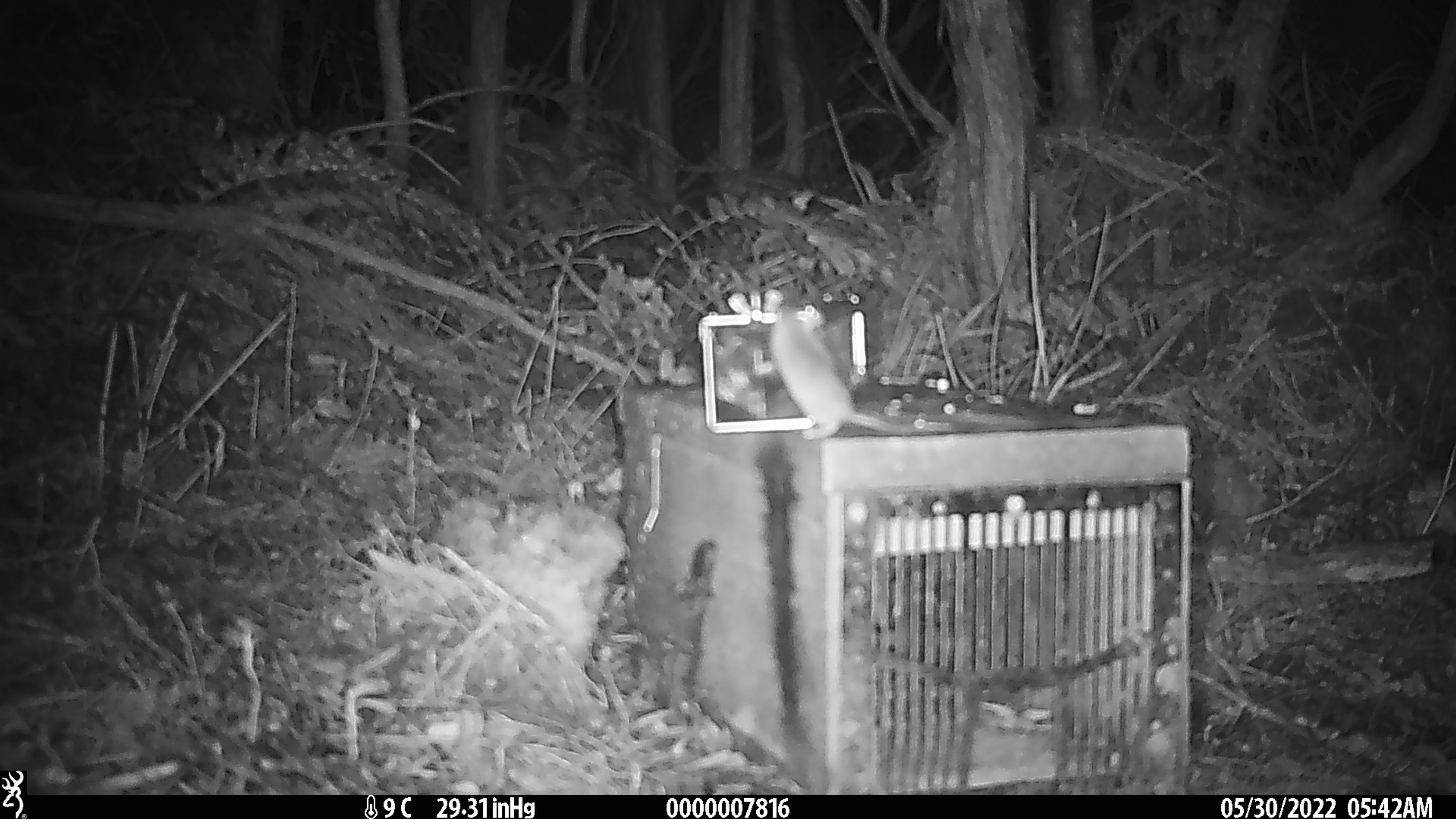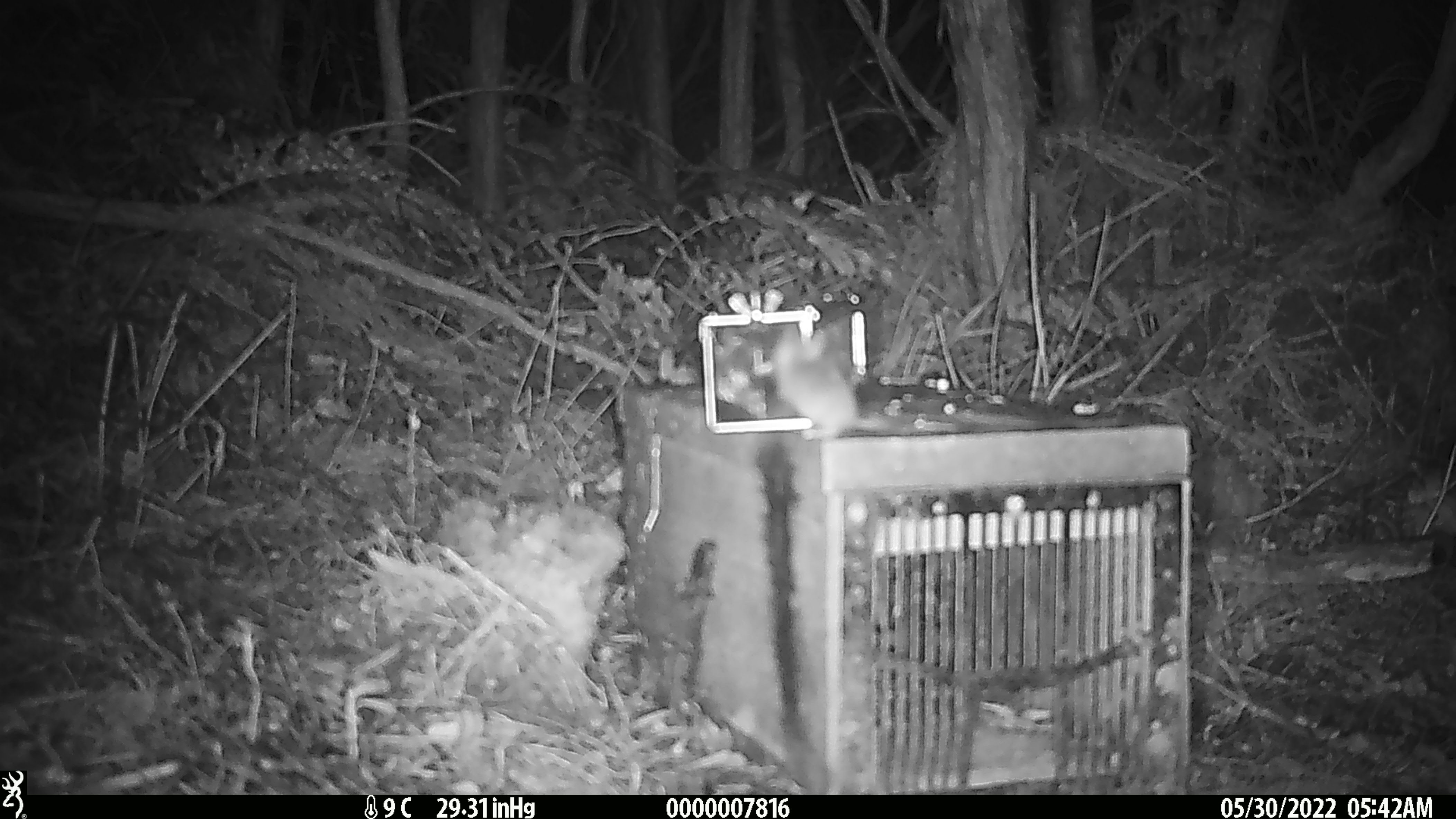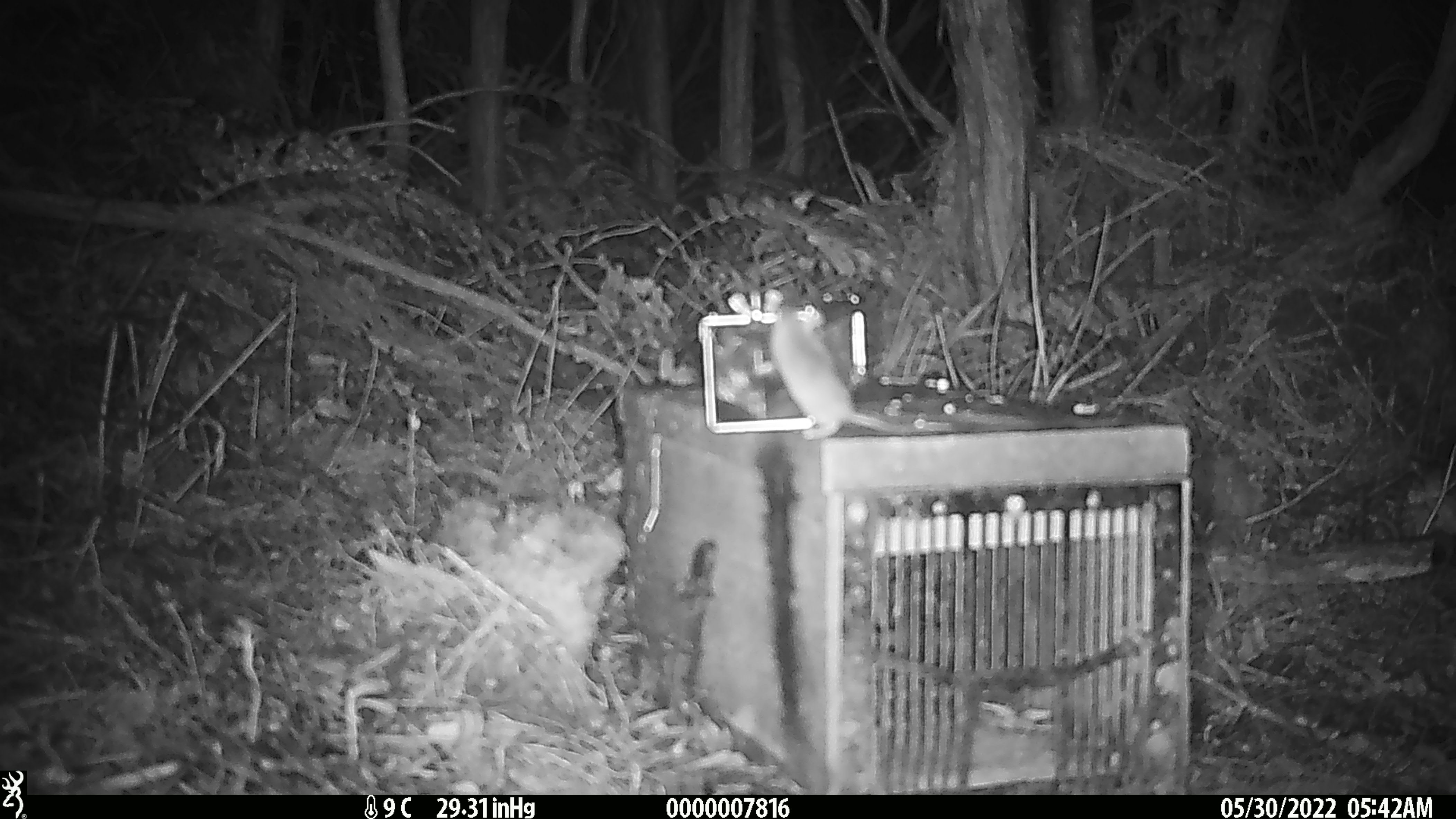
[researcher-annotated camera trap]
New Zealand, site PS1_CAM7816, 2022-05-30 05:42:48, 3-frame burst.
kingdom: Animalia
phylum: Chordata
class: Mammalia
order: Rodentia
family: Muridae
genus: Mus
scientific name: Mus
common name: mouse